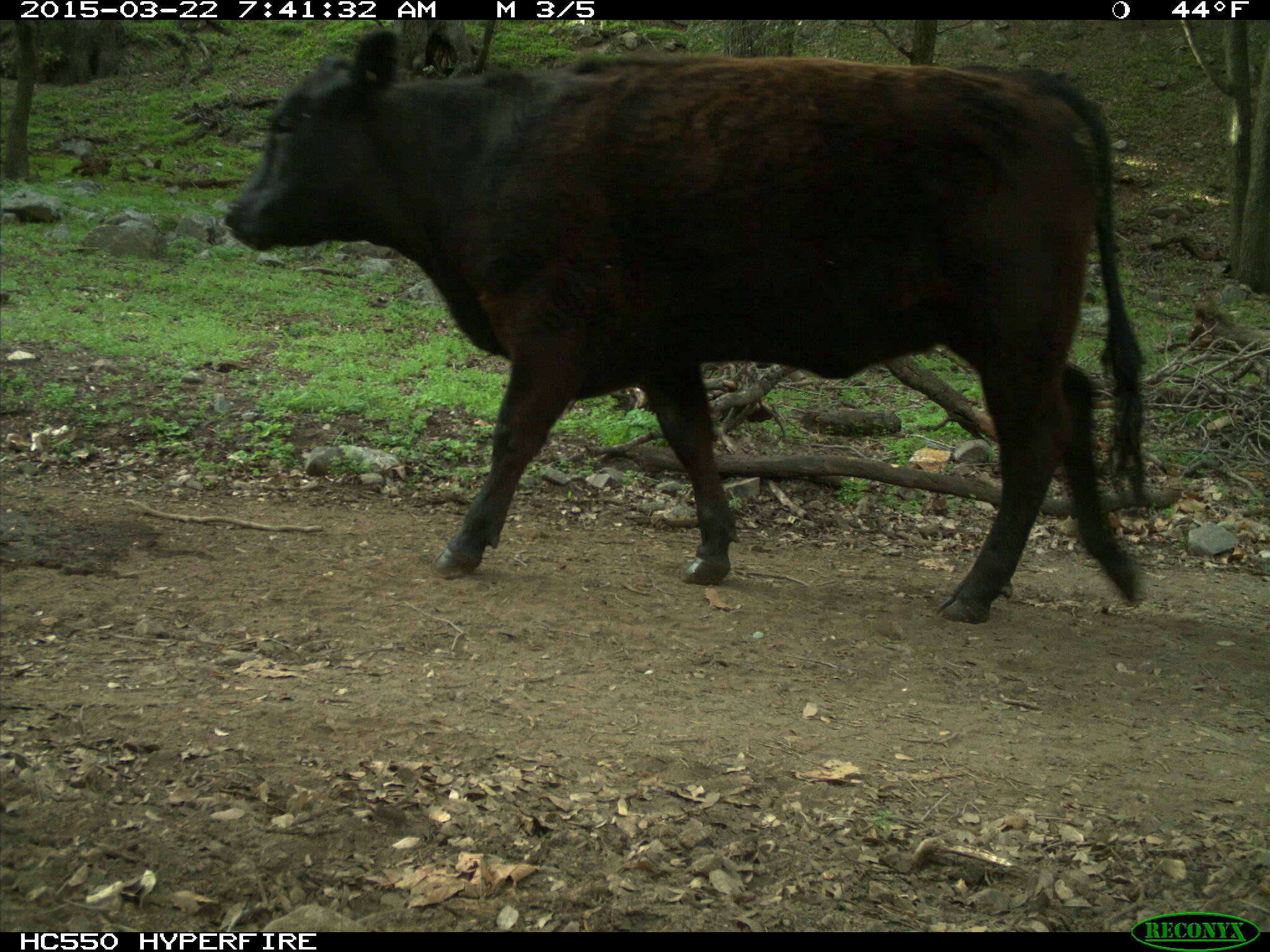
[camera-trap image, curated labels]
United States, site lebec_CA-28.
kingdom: Animalia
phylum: Chordata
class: Mammalia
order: Artiodactyla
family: Bovidae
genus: Bos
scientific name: Bos taurus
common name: domestic cow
Bos taurus (domestic cow).